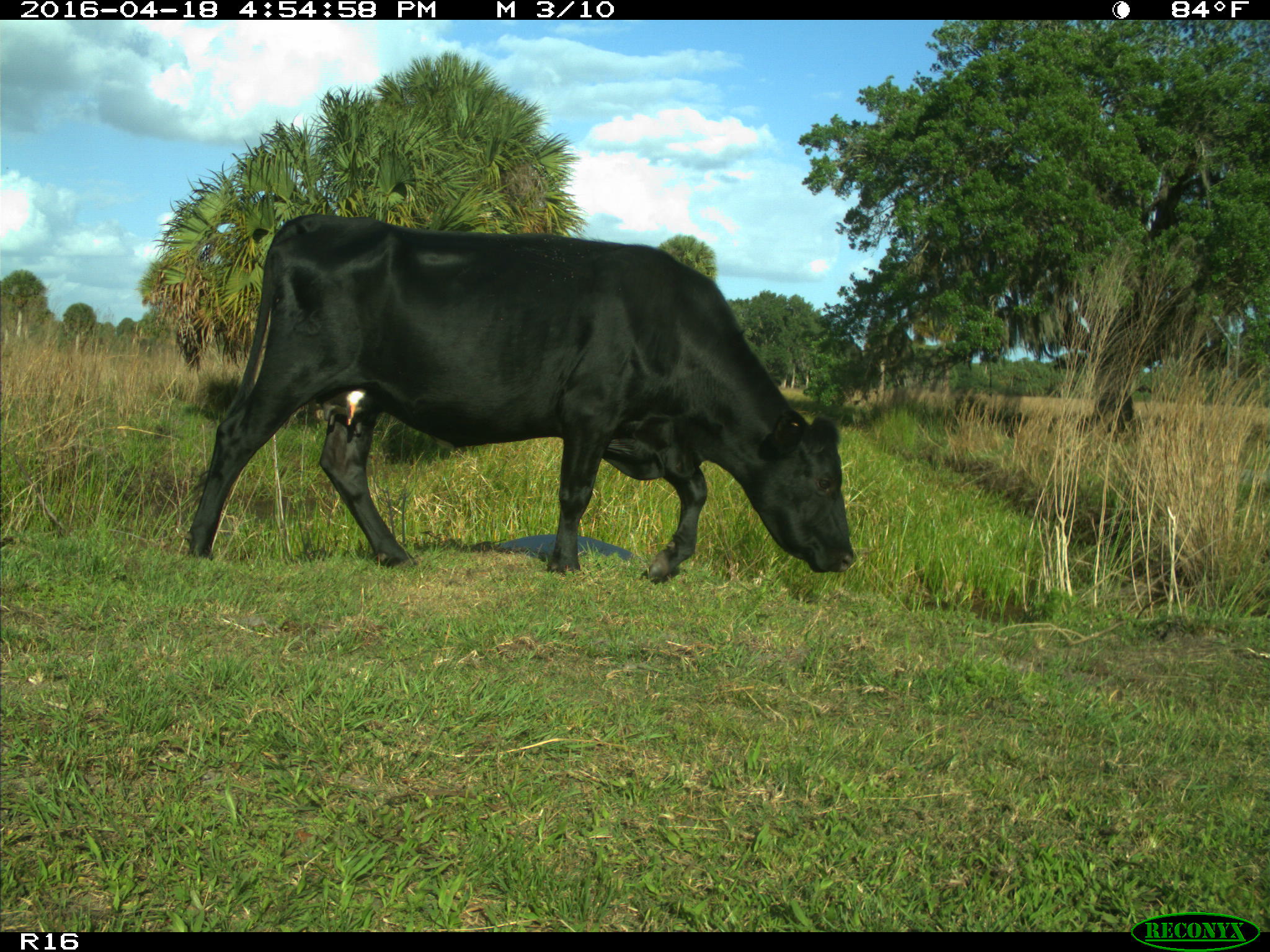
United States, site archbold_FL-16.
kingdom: Animalia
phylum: Chordata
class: Mammalia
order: Artiodactyla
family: Bovidae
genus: Bos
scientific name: Bos taurus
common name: domestic cow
Bos taurus (domestic cow).